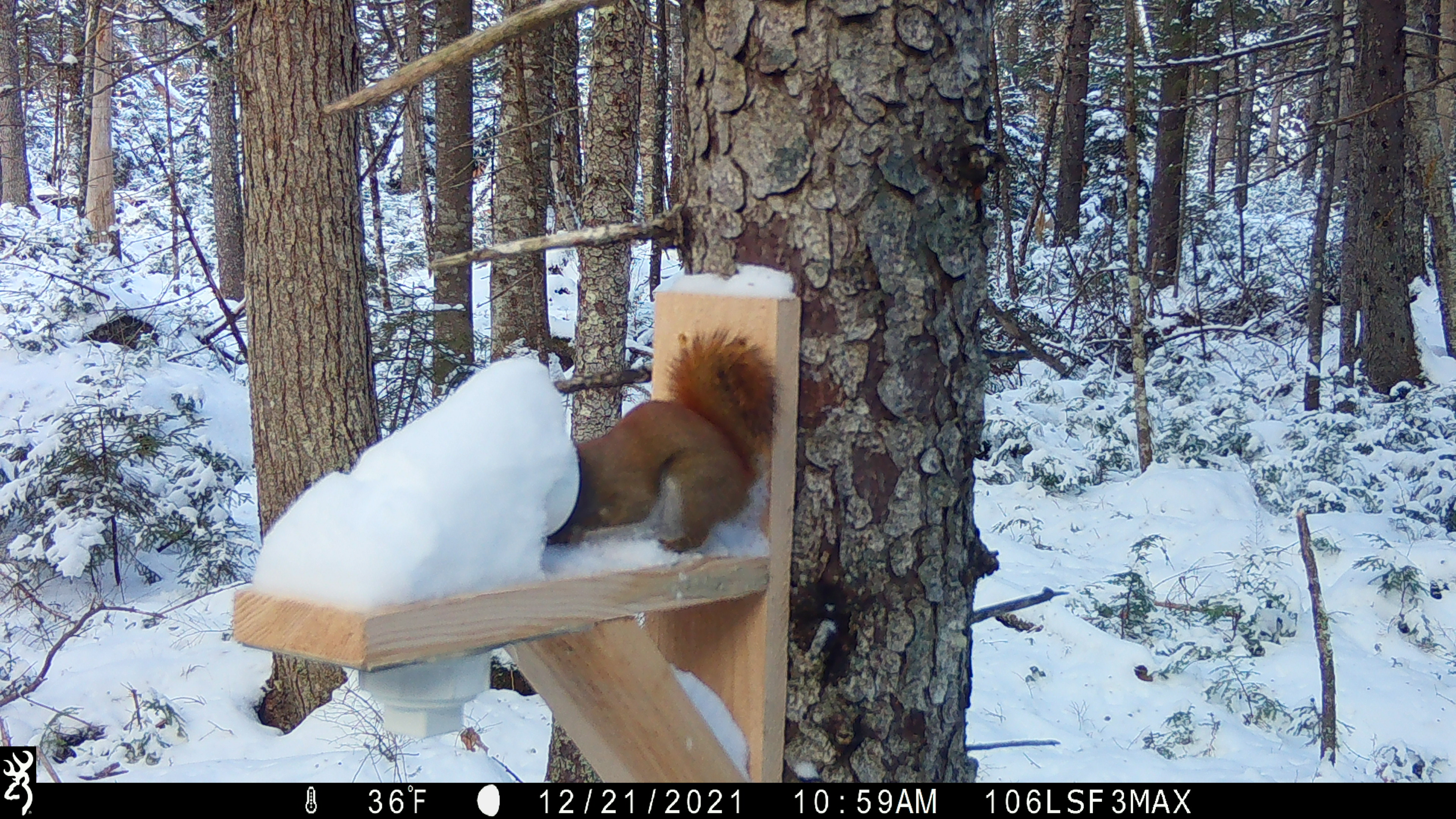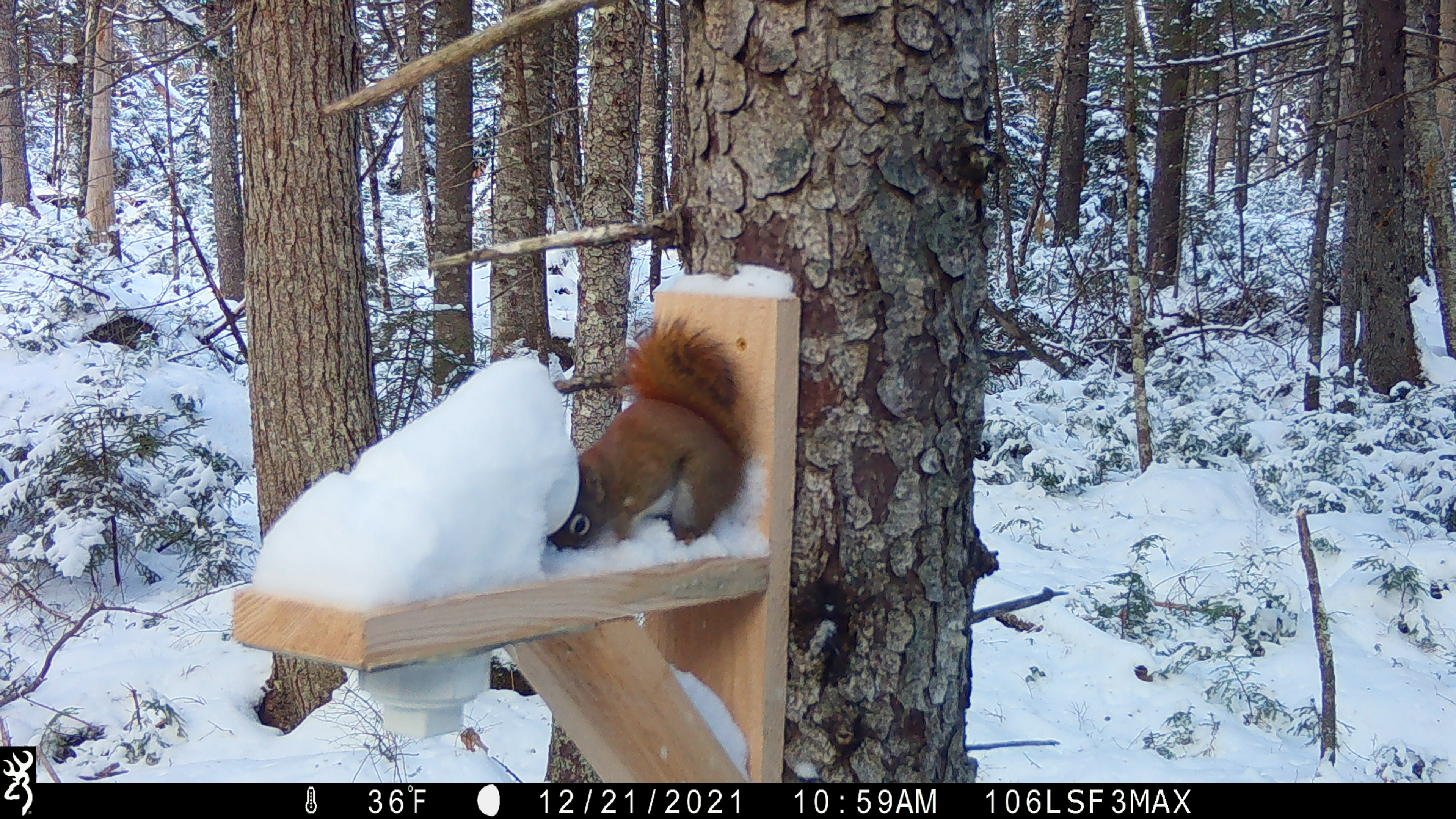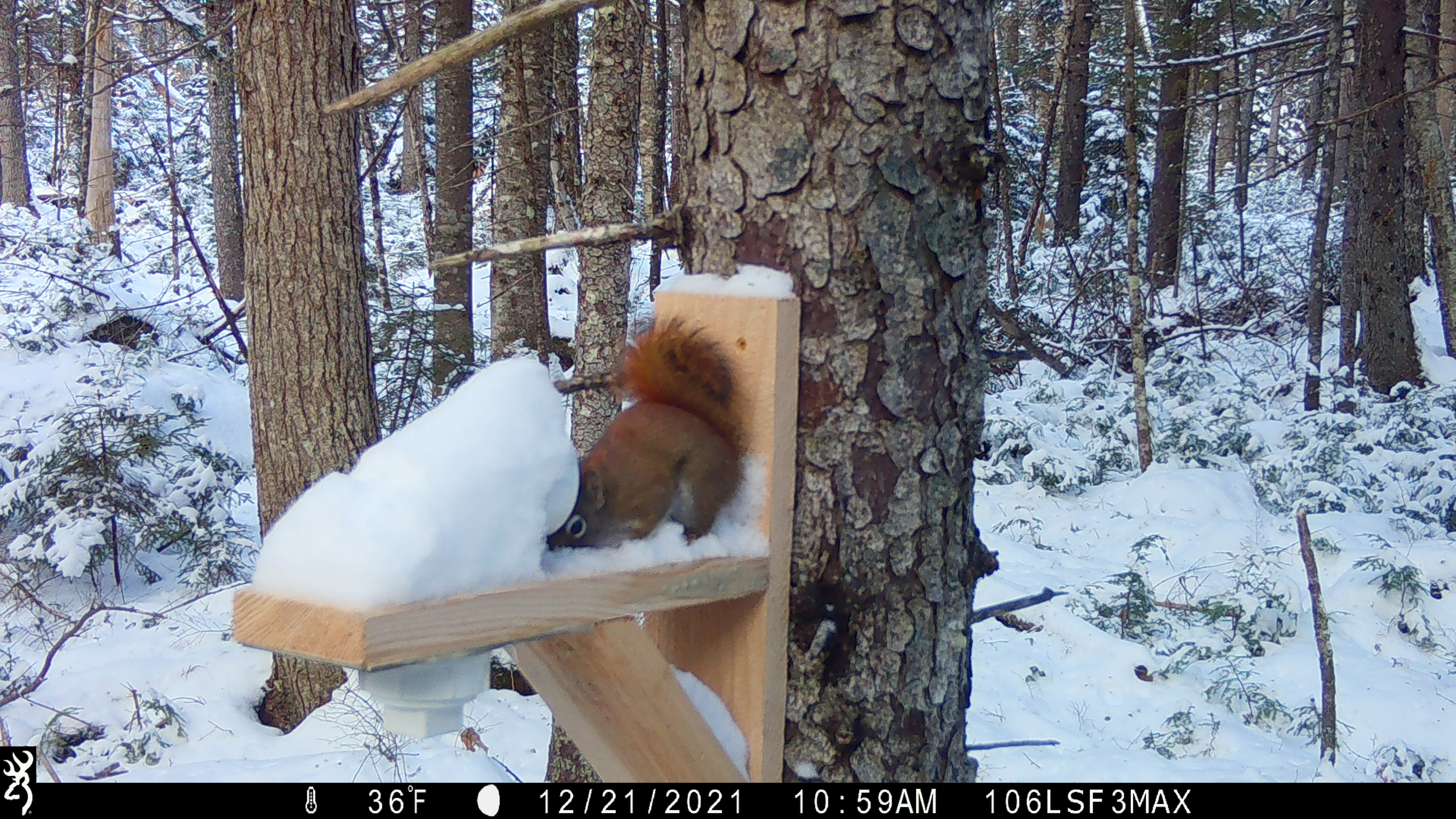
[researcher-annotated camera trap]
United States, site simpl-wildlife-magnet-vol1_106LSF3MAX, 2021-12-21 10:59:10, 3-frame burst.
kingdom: Animalia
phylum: Chordata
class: Mammalia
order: Rodentia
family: Sciuridae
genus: Tamiasciurus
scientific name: Tamiasciurus hudsonicus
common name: red squirrel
Red squirrel (Tamiasciurus hudsonicus).